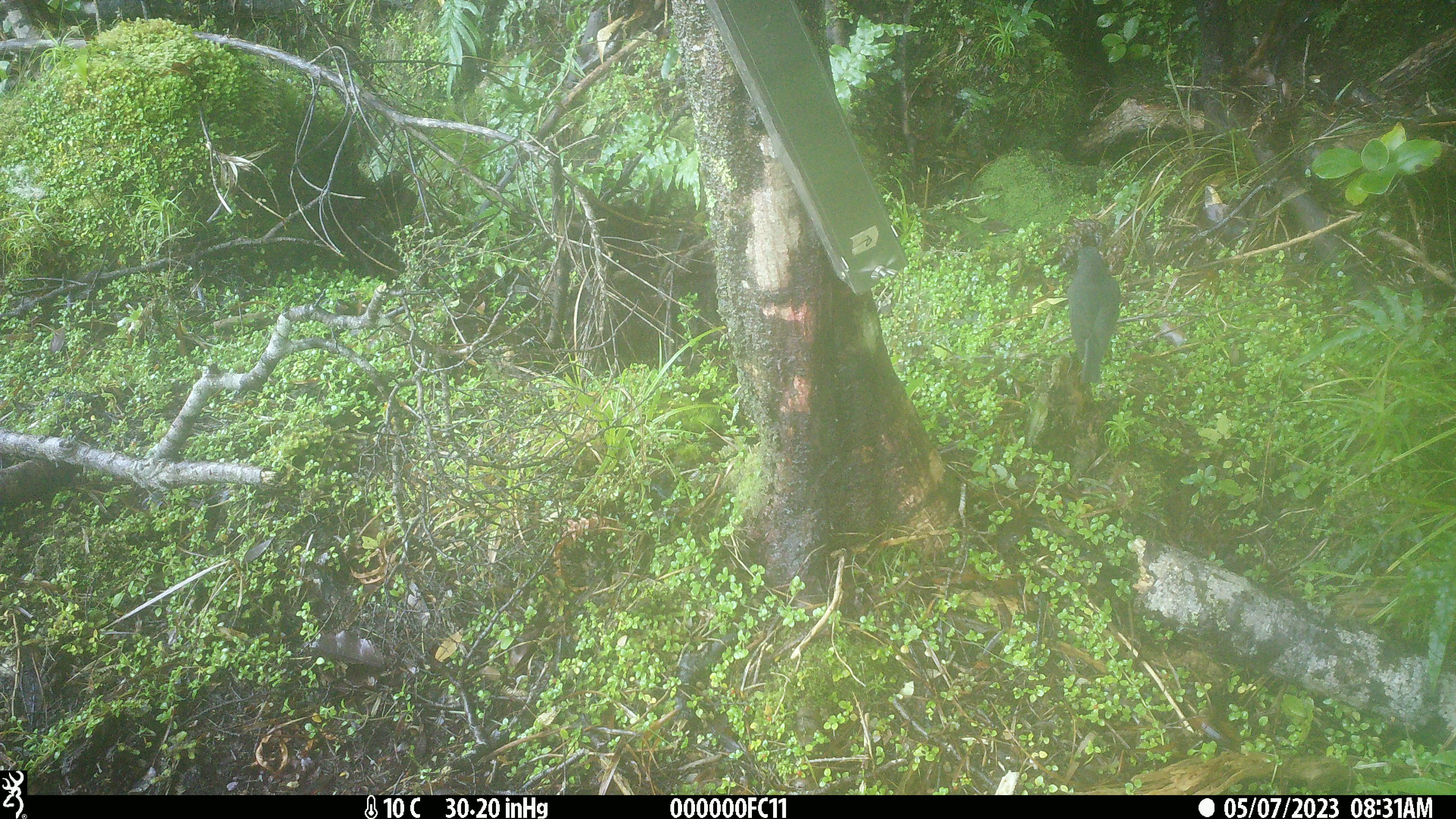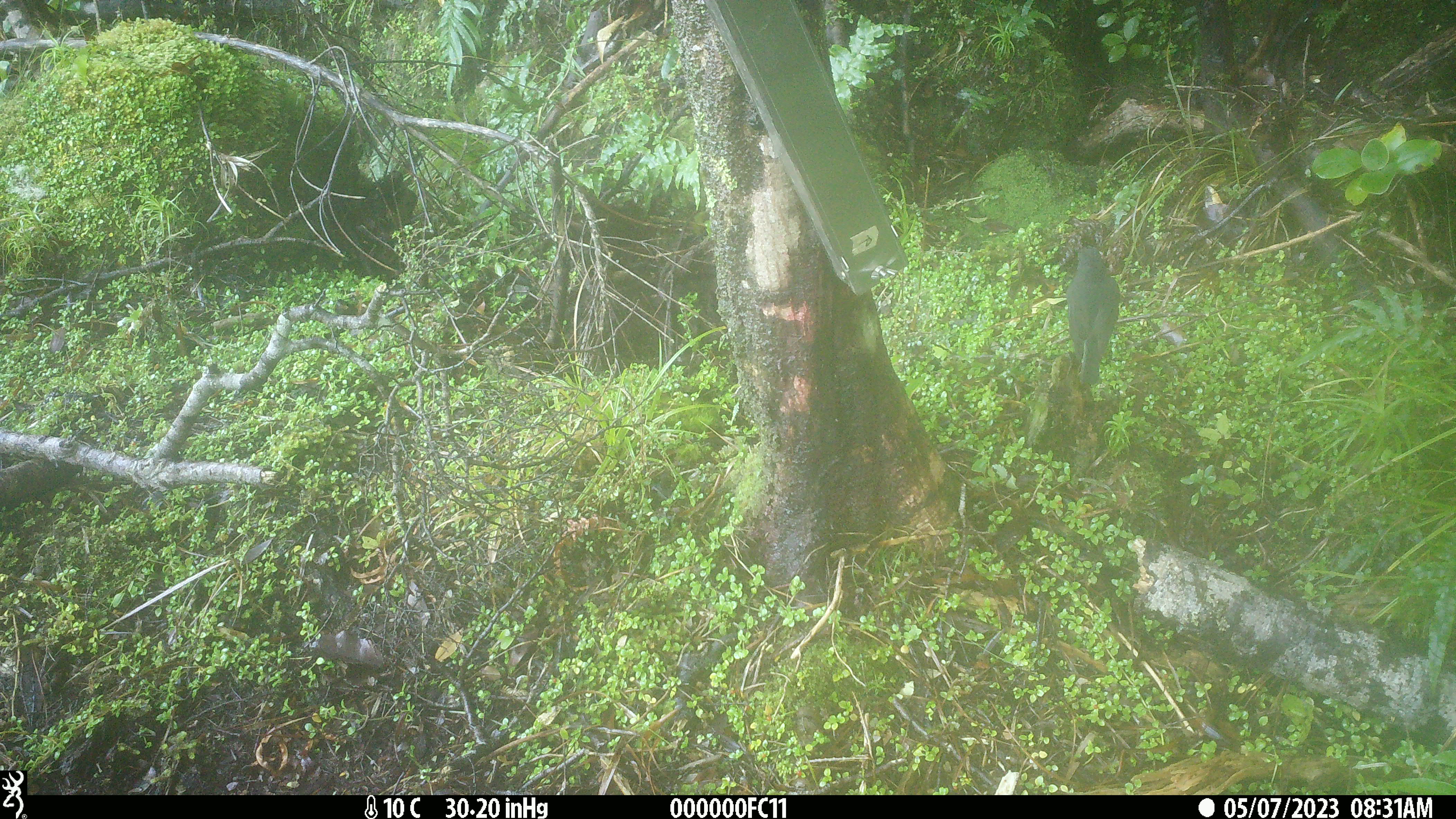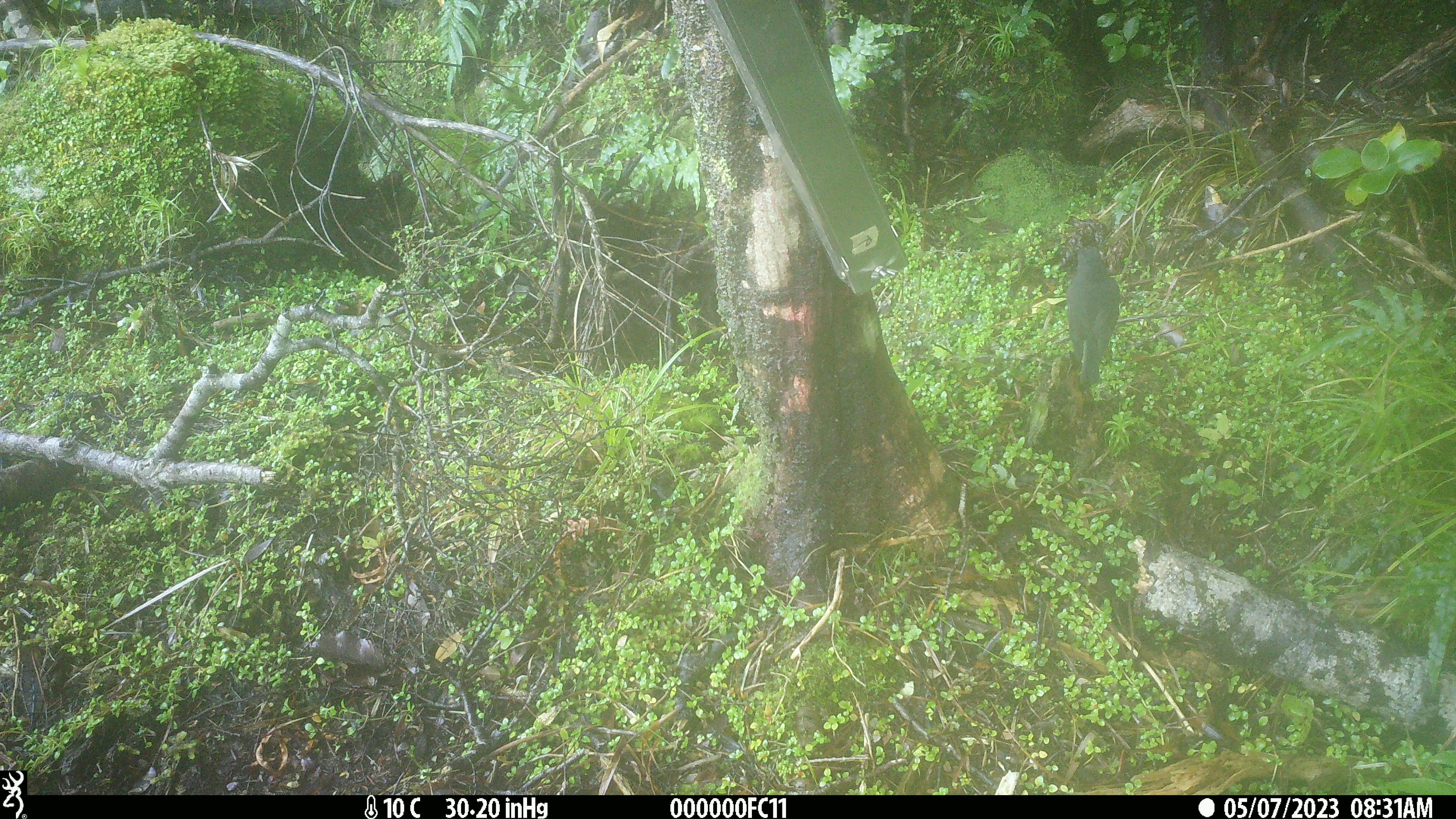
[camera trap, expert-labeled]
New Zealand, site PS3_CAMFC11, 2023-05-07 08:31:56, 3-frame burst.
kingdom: Animalia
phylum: Chordata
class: Aves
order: Passeriformes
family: Petroicidae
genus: Petroica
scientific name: Petroica australis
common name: new zealand robin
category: robin